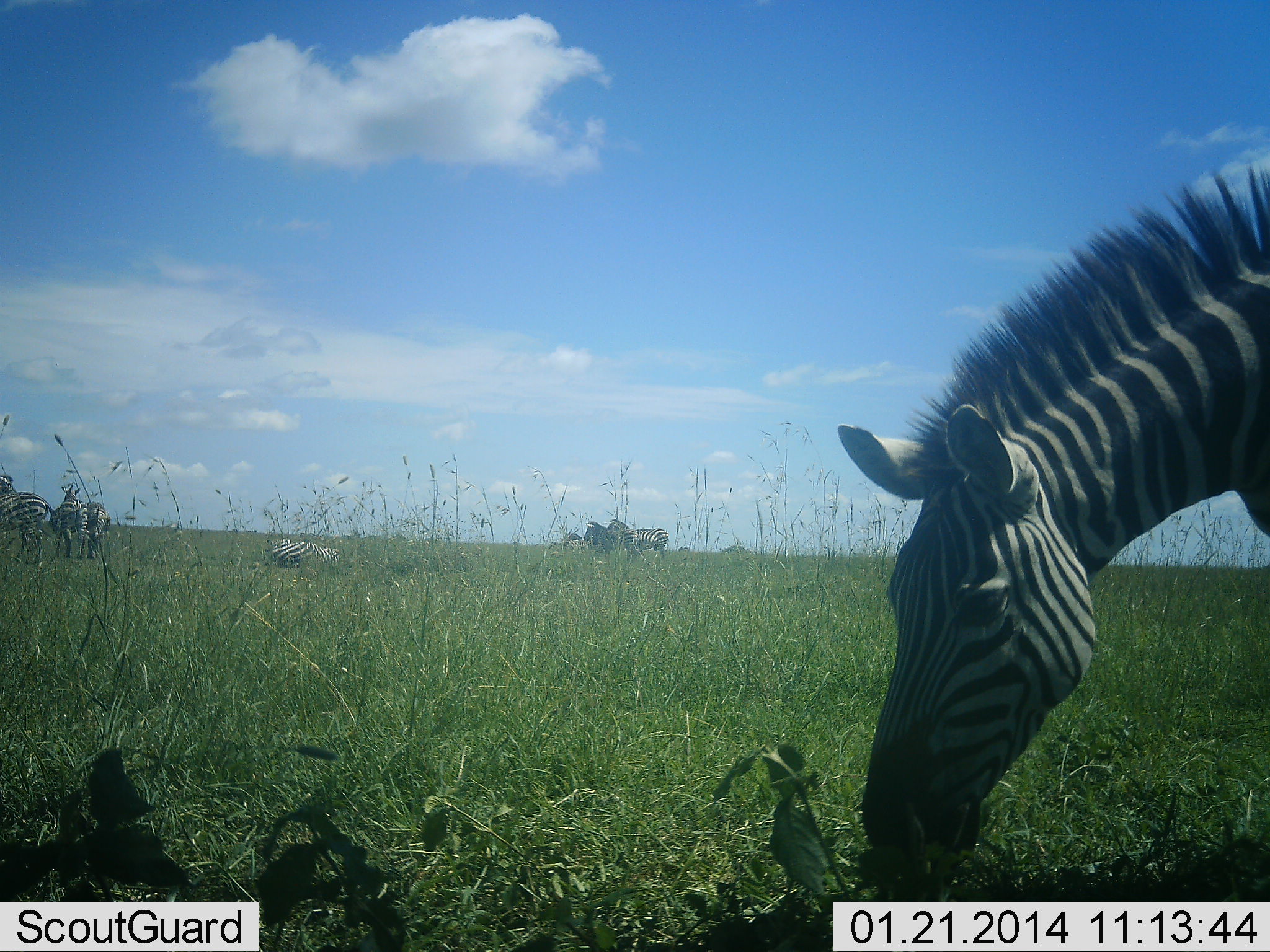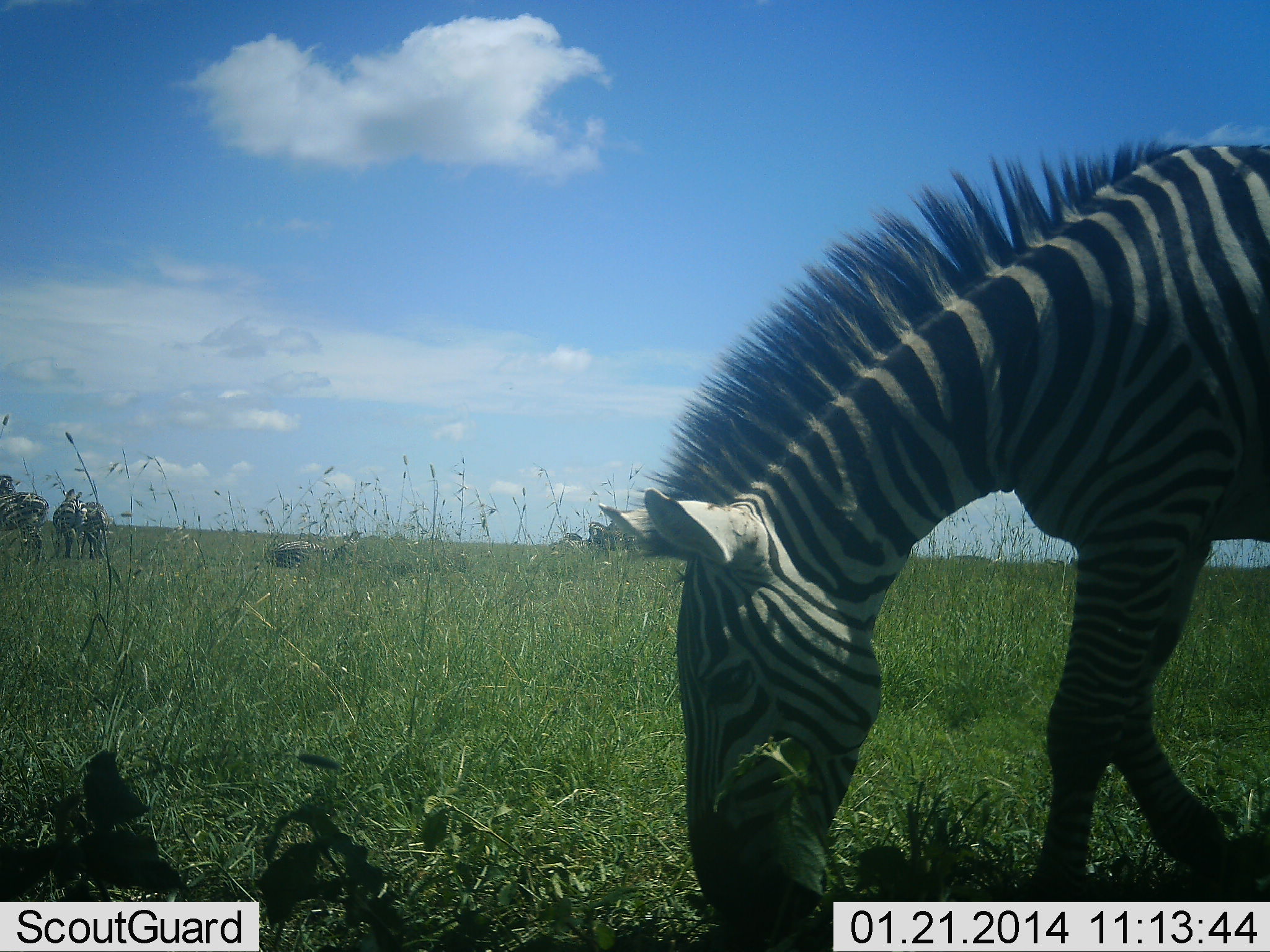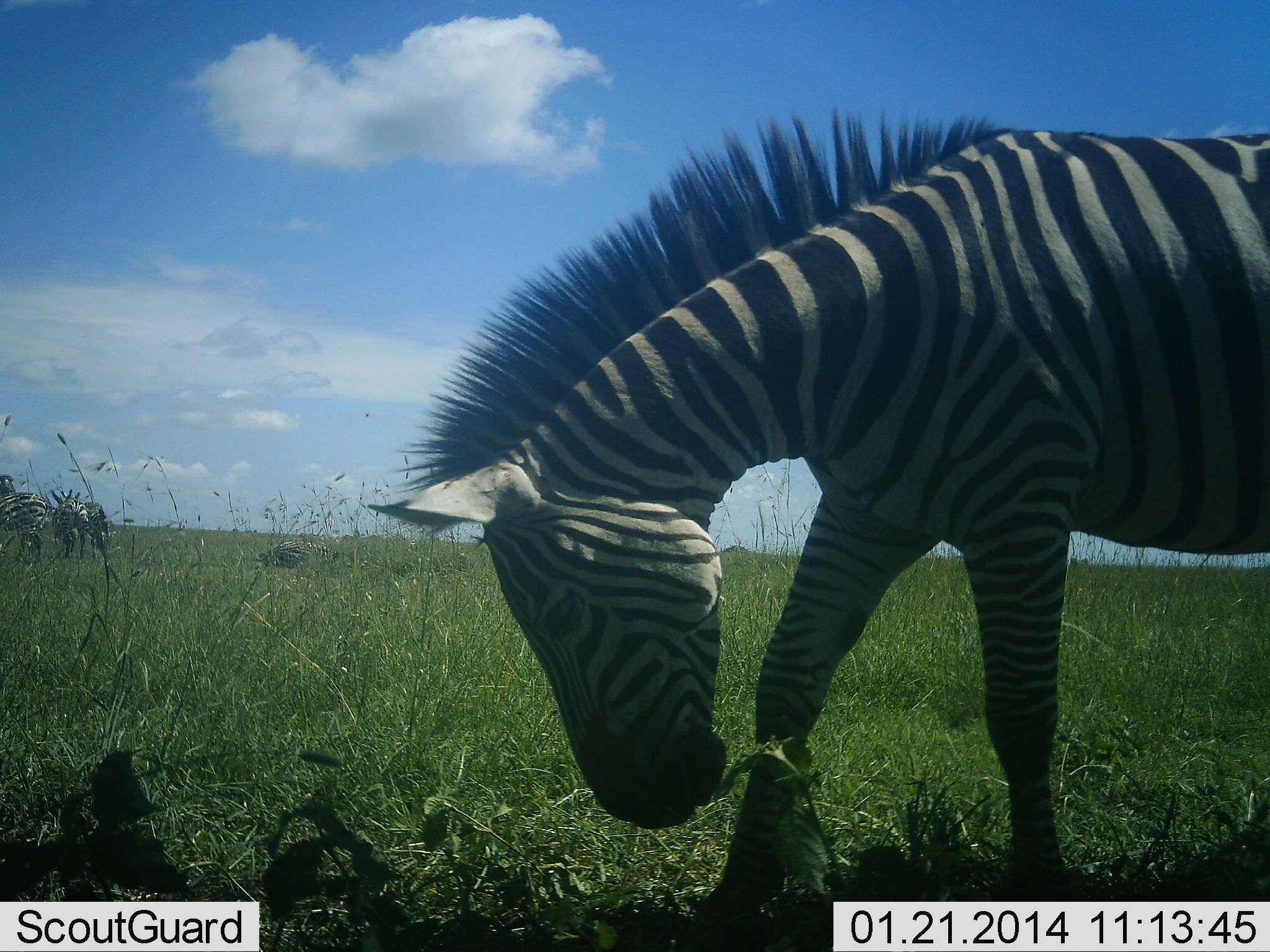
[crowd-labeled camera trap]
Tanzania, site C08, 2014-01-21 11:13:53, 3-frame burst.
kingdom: Animalia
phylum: Chordata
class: Mammalia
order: Perissodactyla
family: Equidae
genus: Equus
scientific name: Equus quagga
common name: plains zebra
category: zebra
Zebra (plains zebra) (Equus quagga), count 3. Behavior (volunteer vote fractions): standing 30%, resting 20%, moving 40%, interacting 0%. Young present (vote fraction): 0%. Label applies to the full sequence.